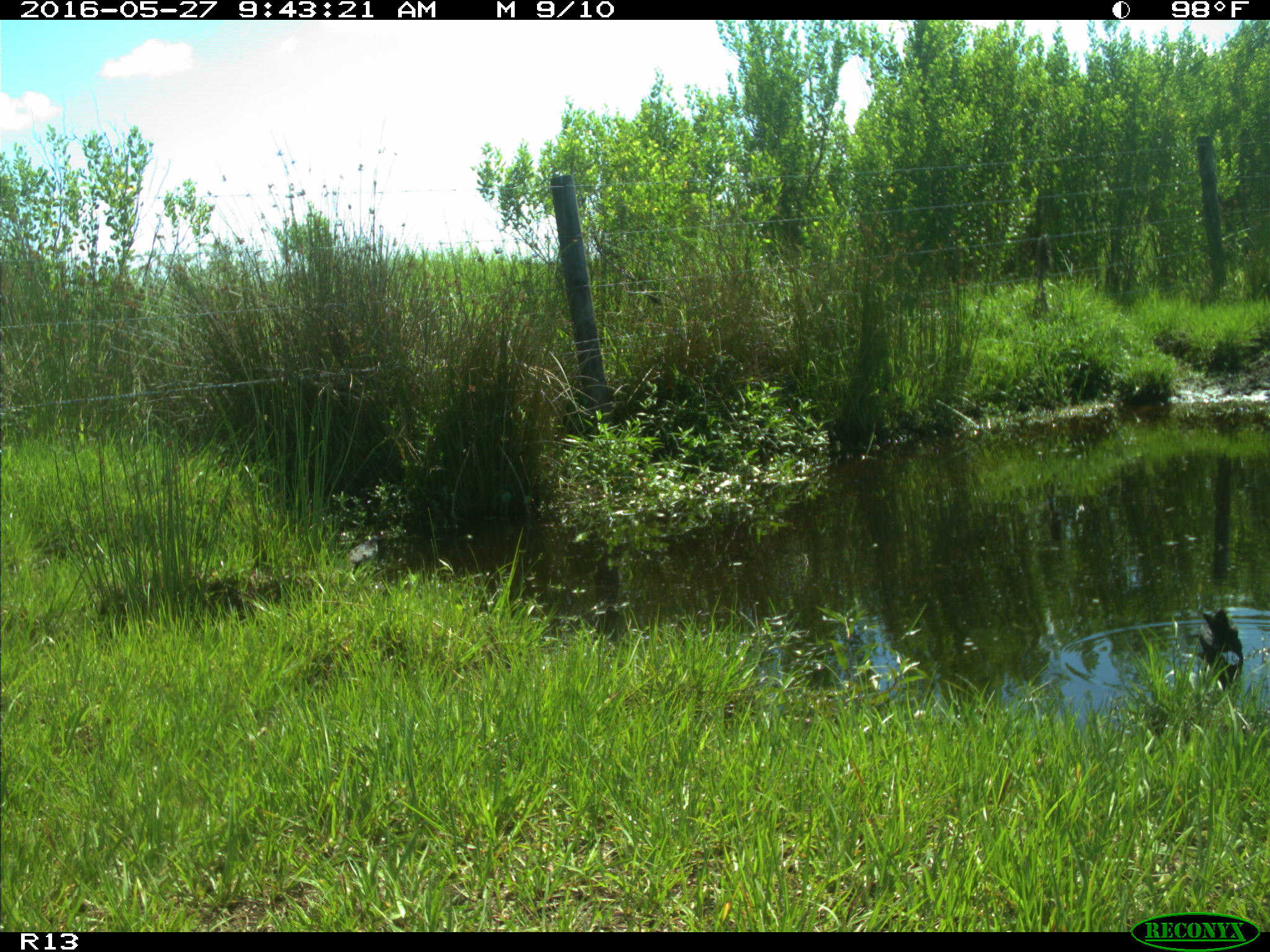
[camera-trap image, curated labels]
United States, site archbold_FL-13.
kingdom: Animalia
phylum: Chordata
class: Aves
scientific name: Aves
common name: birds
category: unidentified bird